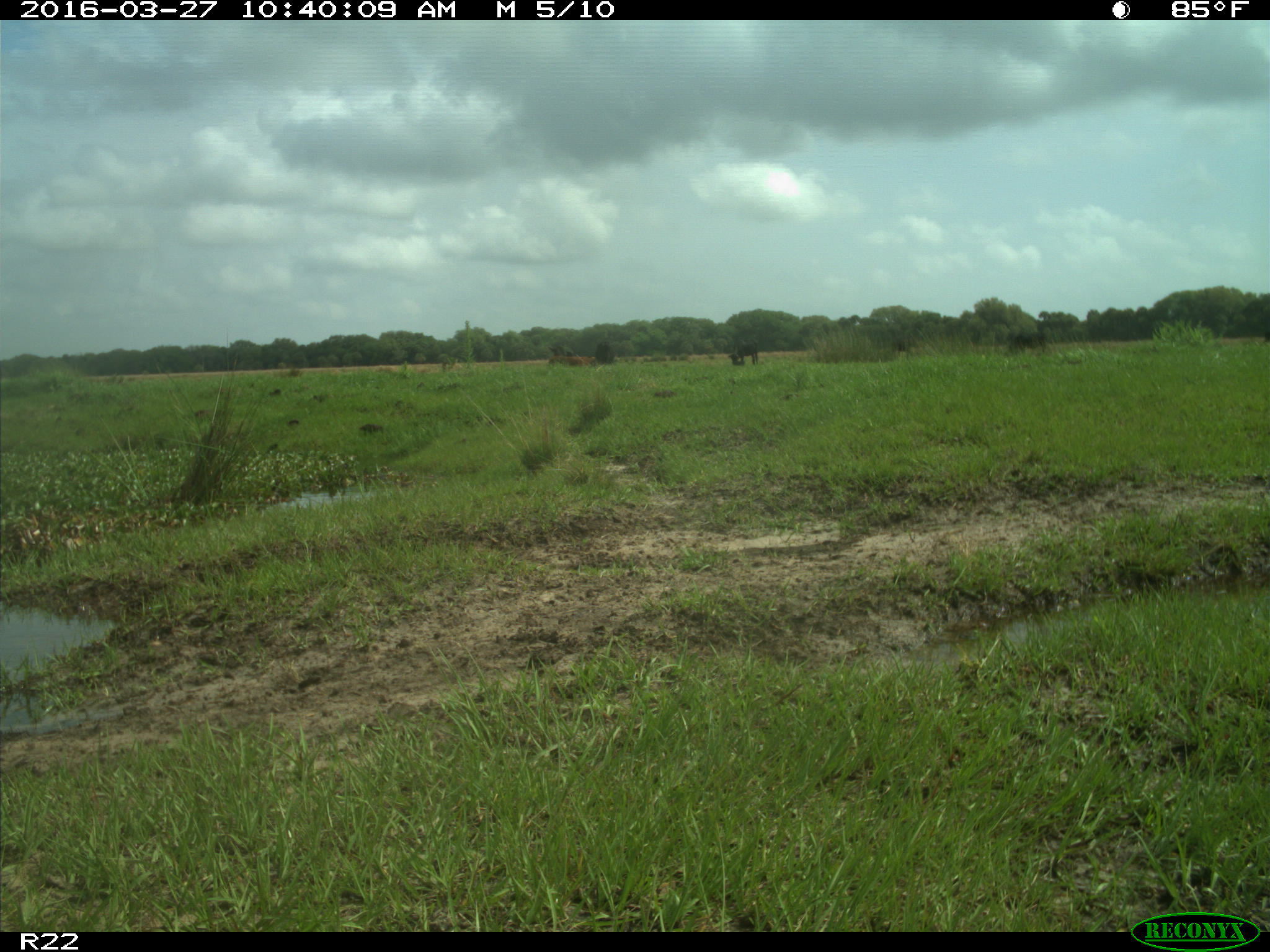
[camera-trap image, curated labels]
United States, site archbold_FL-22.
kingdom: Animalia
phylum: Chordata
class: Mammalia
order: Artiodactyla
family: Bovidae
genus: Bos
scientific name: Bos taurus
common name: domestic cow